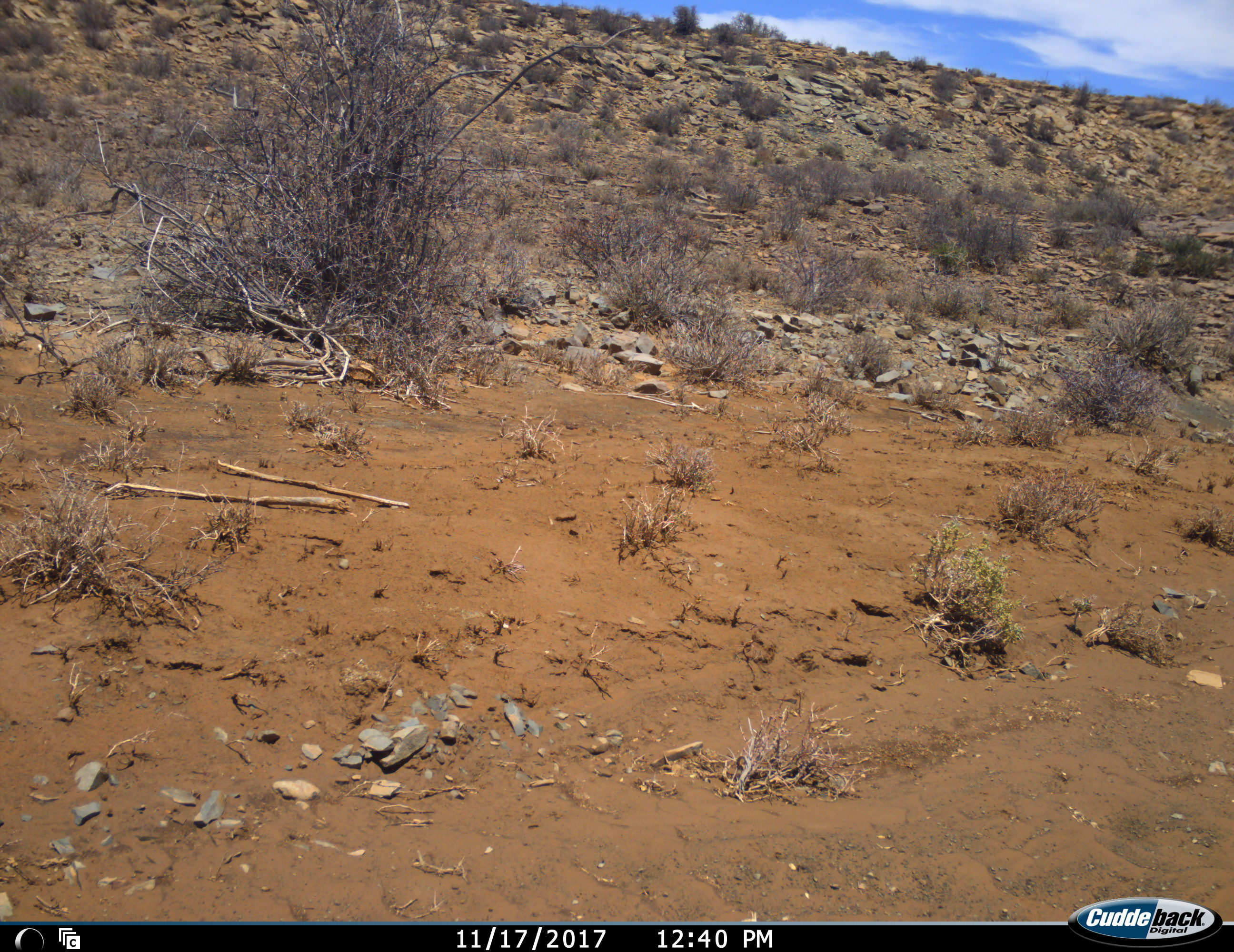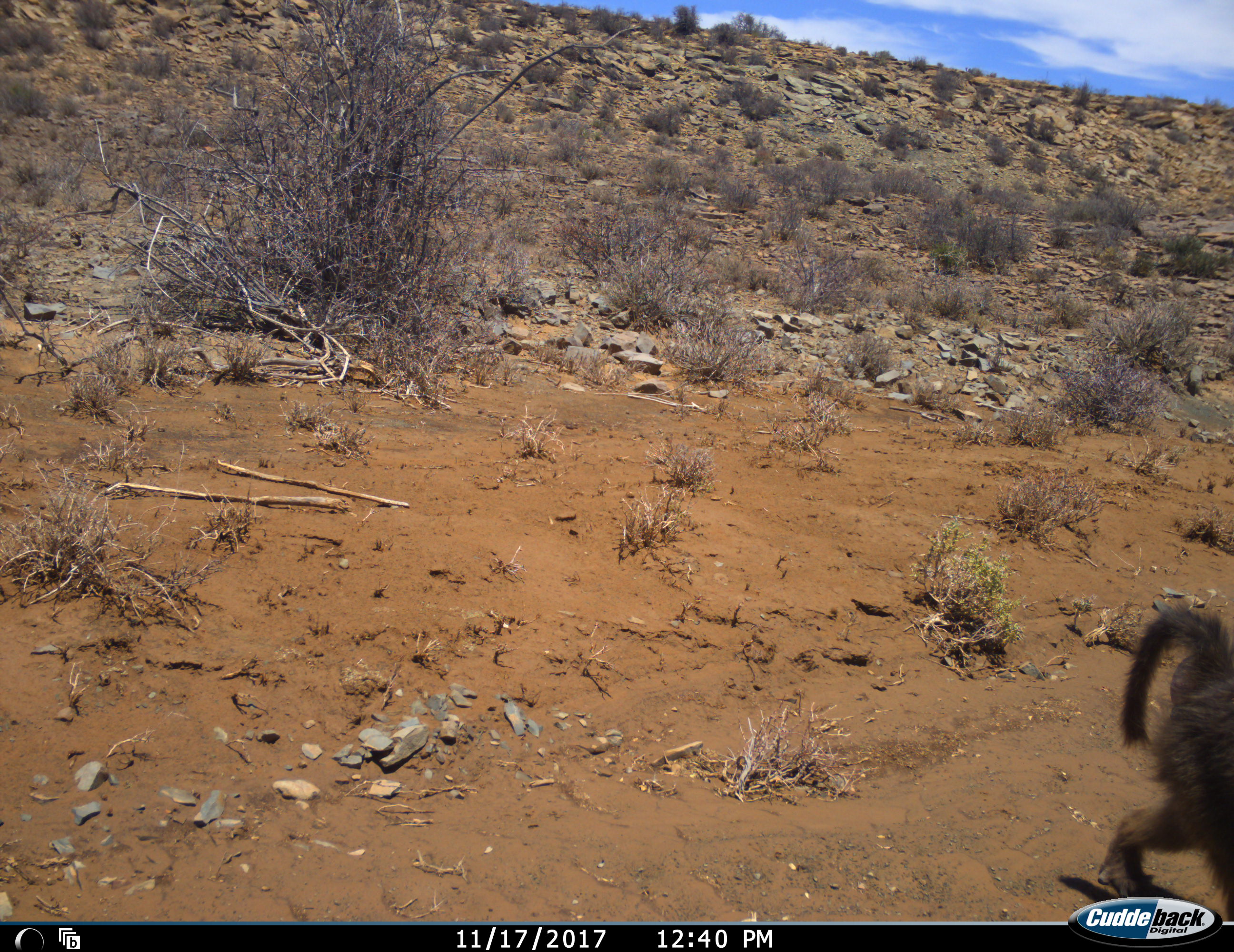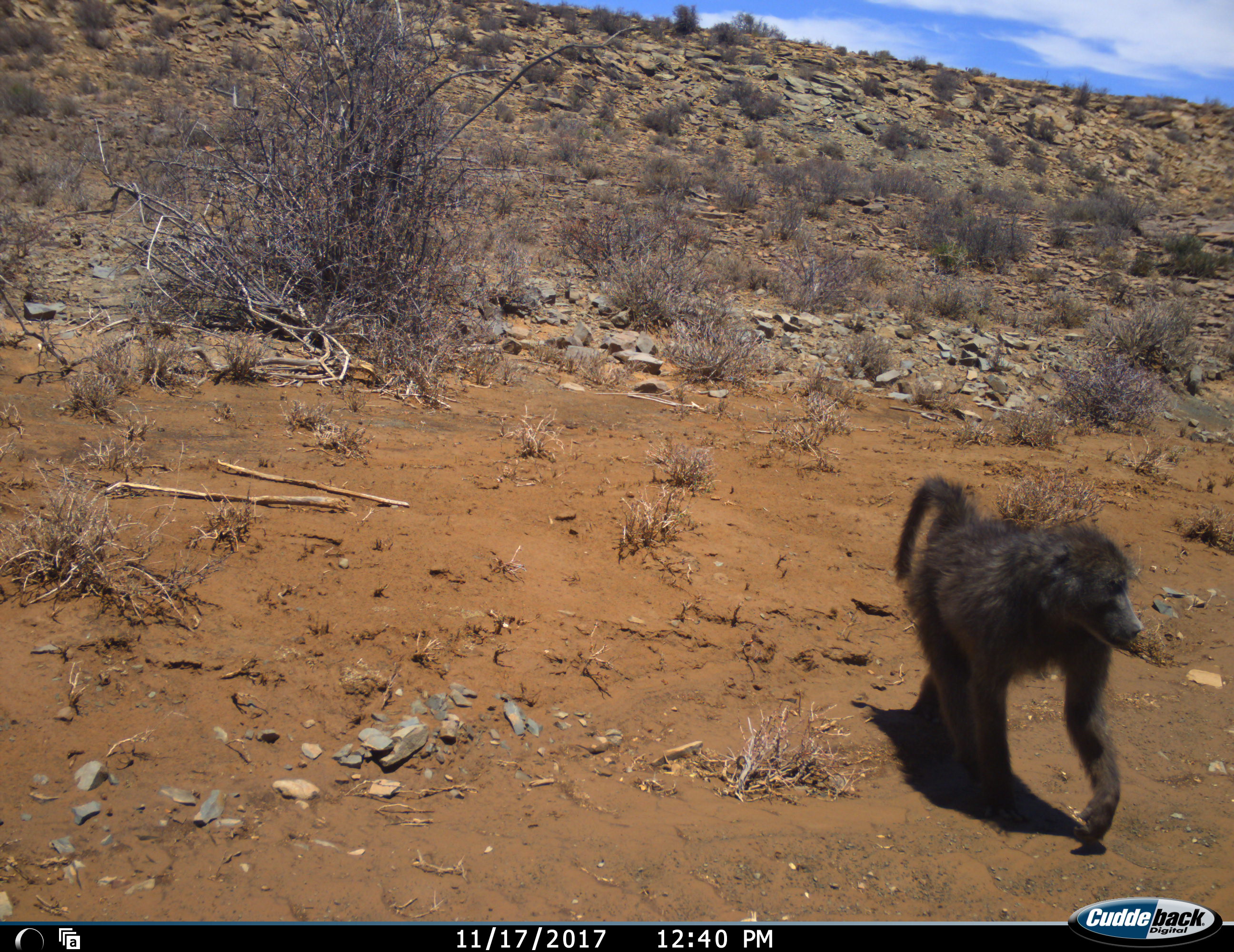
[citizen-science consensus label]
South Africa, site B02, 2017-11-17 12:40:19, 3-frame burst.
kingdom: Animalia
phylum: Chordata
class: Mammalia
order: Primates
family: Cercopithecidae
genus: Papio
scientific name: Papio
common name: baboon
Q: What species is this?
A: Baboon (Papio).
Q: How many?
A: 1.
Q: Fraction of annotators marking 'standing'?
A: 10%.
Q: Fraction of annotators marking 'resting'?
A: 0%.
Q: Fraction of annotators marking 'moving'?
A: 90%.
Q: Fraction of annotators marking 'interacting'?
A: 0%.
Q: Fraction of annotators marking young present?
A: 0%.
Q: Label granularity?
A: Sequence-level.